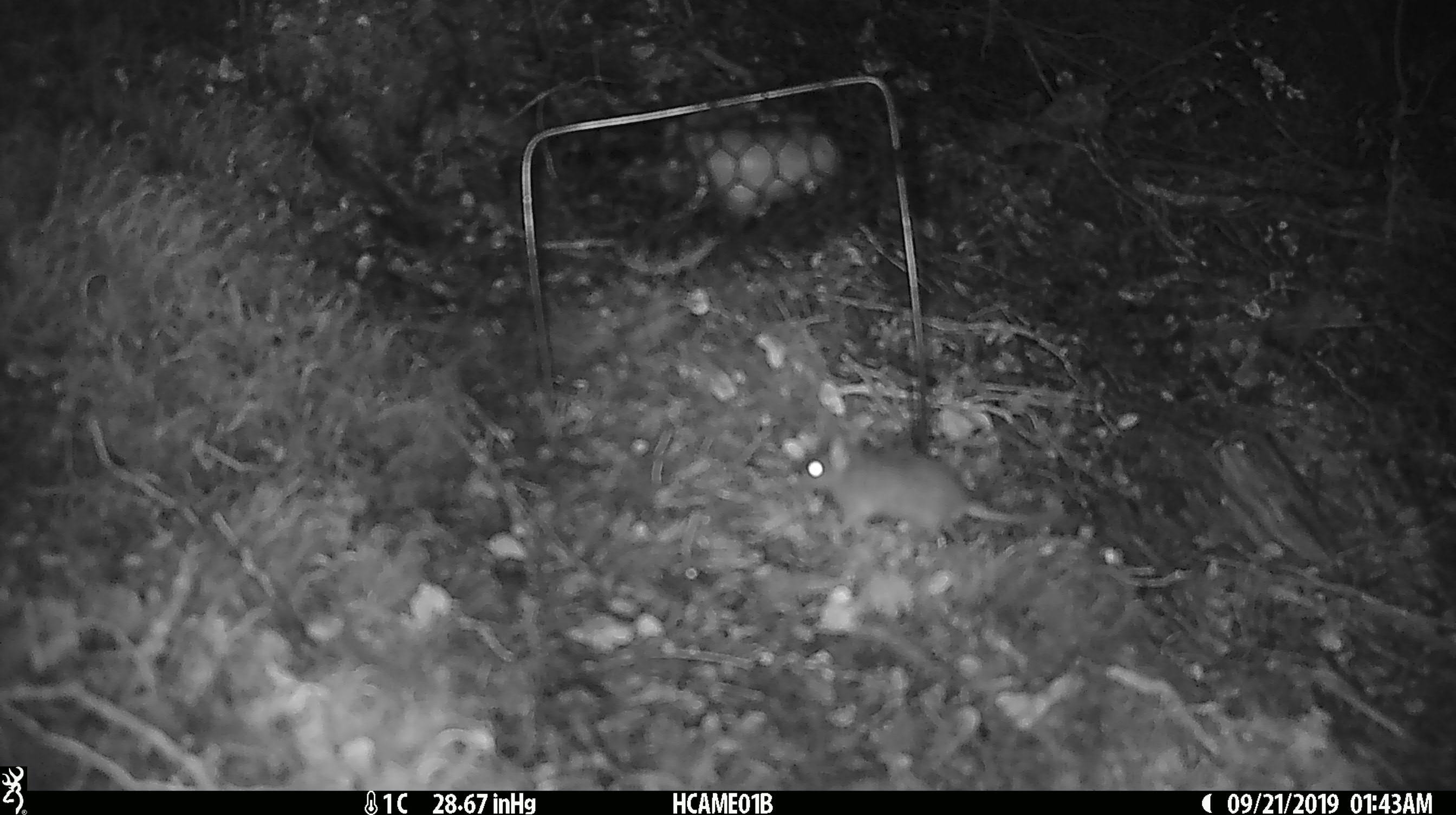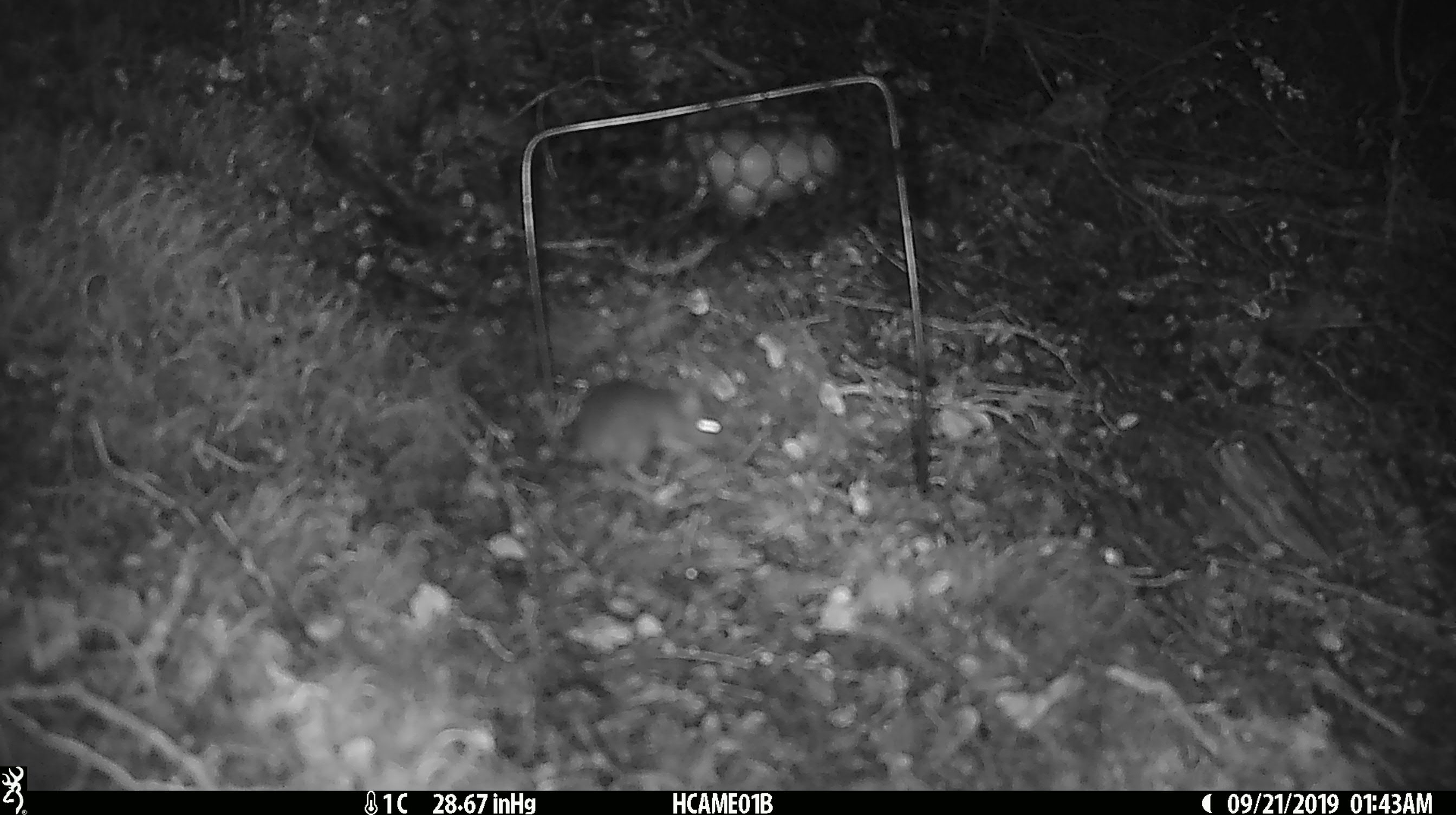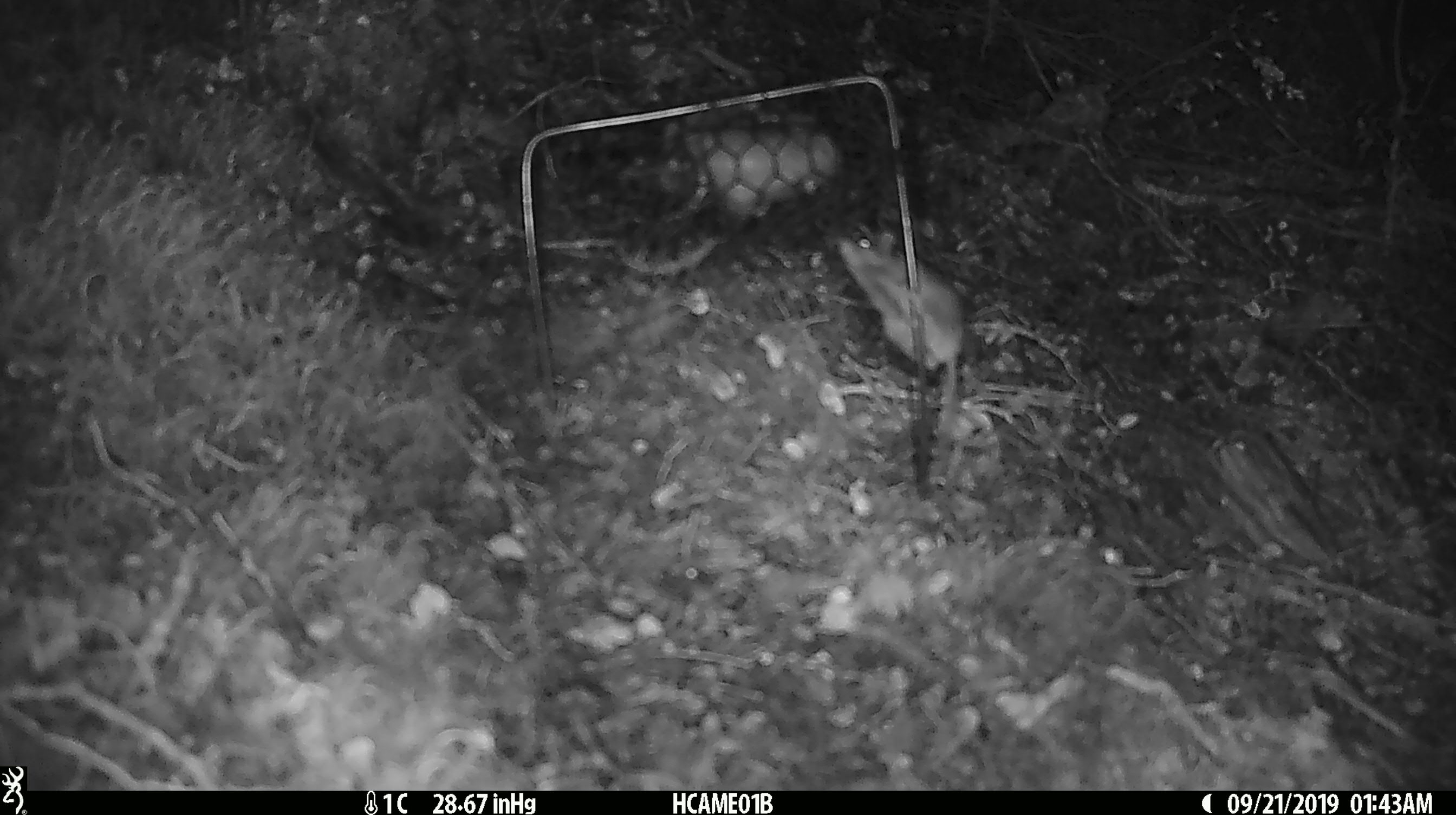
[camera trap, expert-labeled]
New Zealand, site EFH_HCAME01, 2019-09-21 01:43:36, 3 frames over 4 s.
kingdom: Animalia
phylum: Chordata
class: Mammalia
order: Rodentia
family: Muridae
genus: Mus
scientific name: Mus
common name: mouse